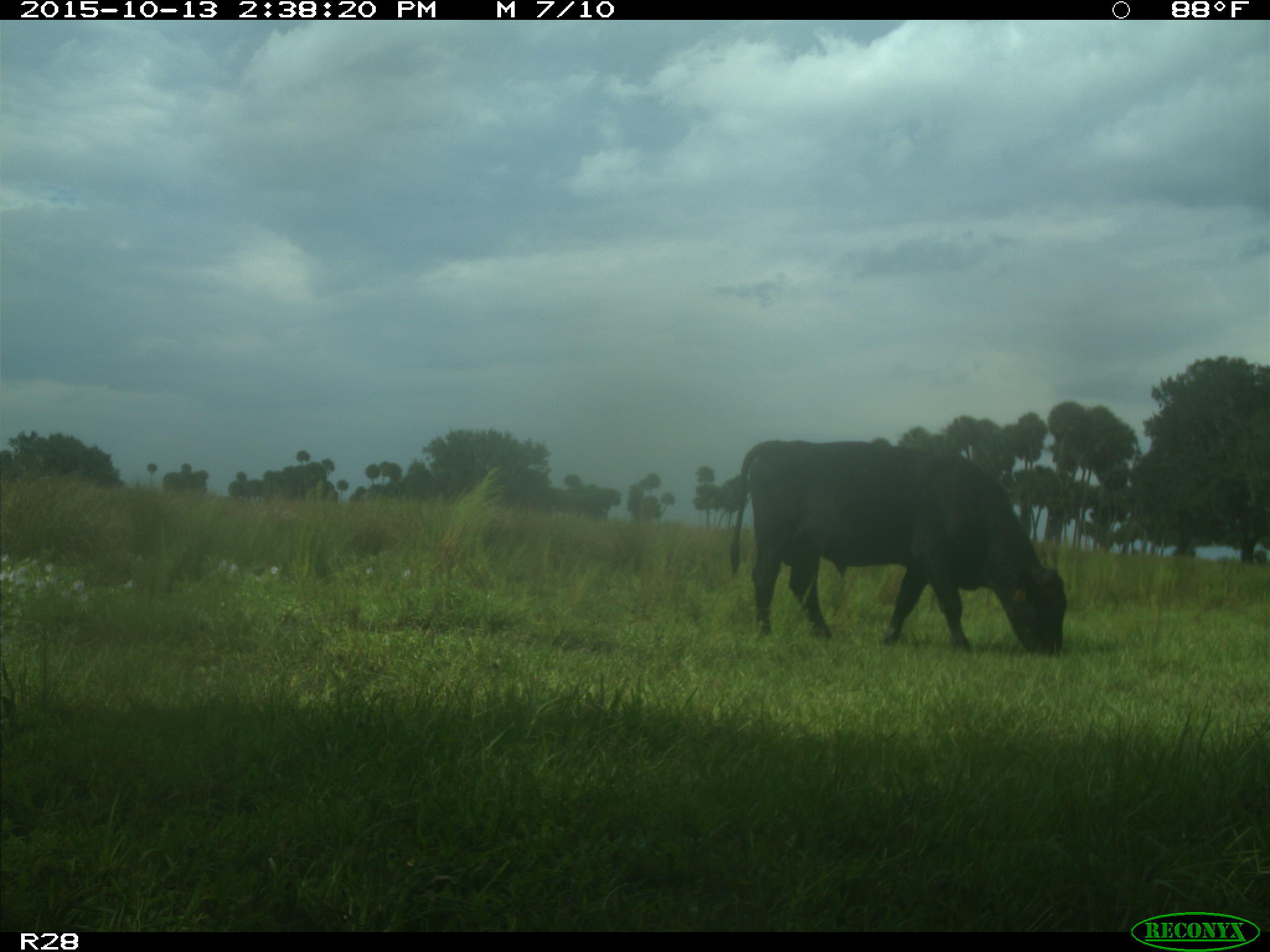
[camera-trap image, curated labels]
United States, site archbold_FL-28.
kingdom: Animalia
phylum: Chordata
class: Mammalia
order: Artiodactyla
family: Bovidae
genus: Bos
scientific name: Bos taurus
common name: domestic cow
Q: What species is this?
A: Bos taurus (domestic cow).